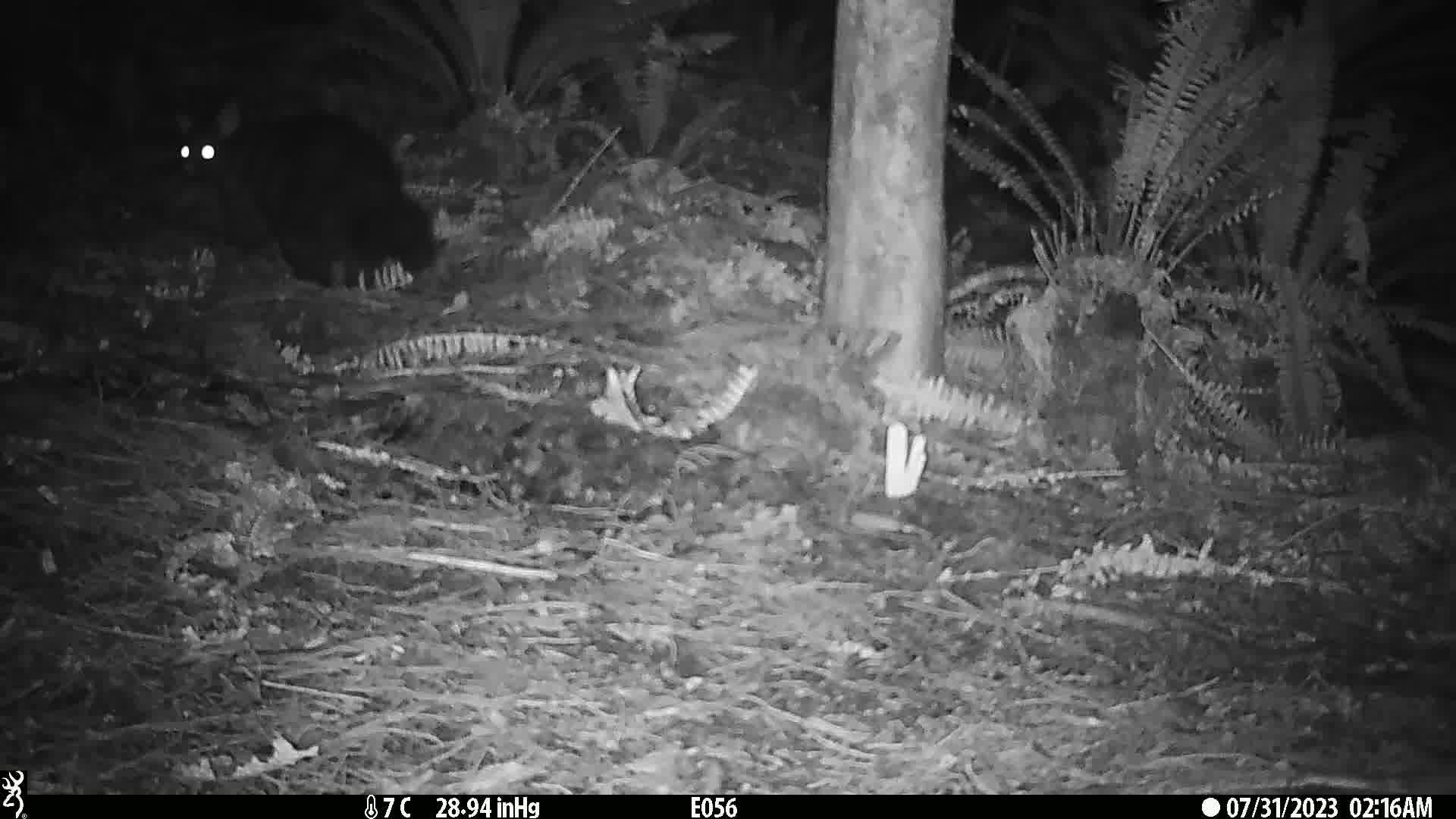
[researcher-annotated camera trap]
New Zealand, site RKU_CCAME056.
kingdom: Animalia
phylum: Chordata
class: Mammalia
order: Diprotodontia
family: Phalangeridae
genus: Trichosurus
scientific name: Trichosurus vulpecula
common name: common brushtail possum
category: possum